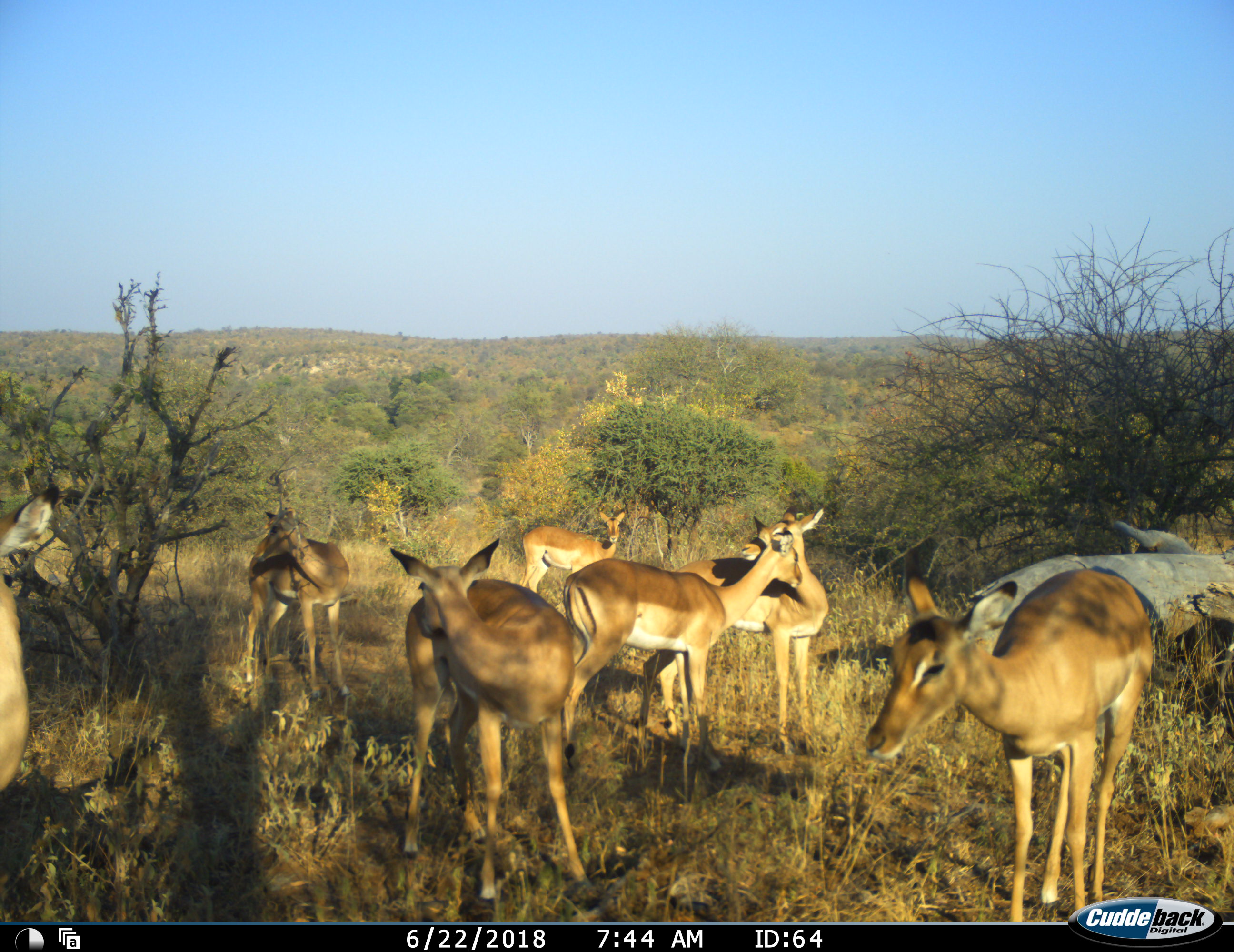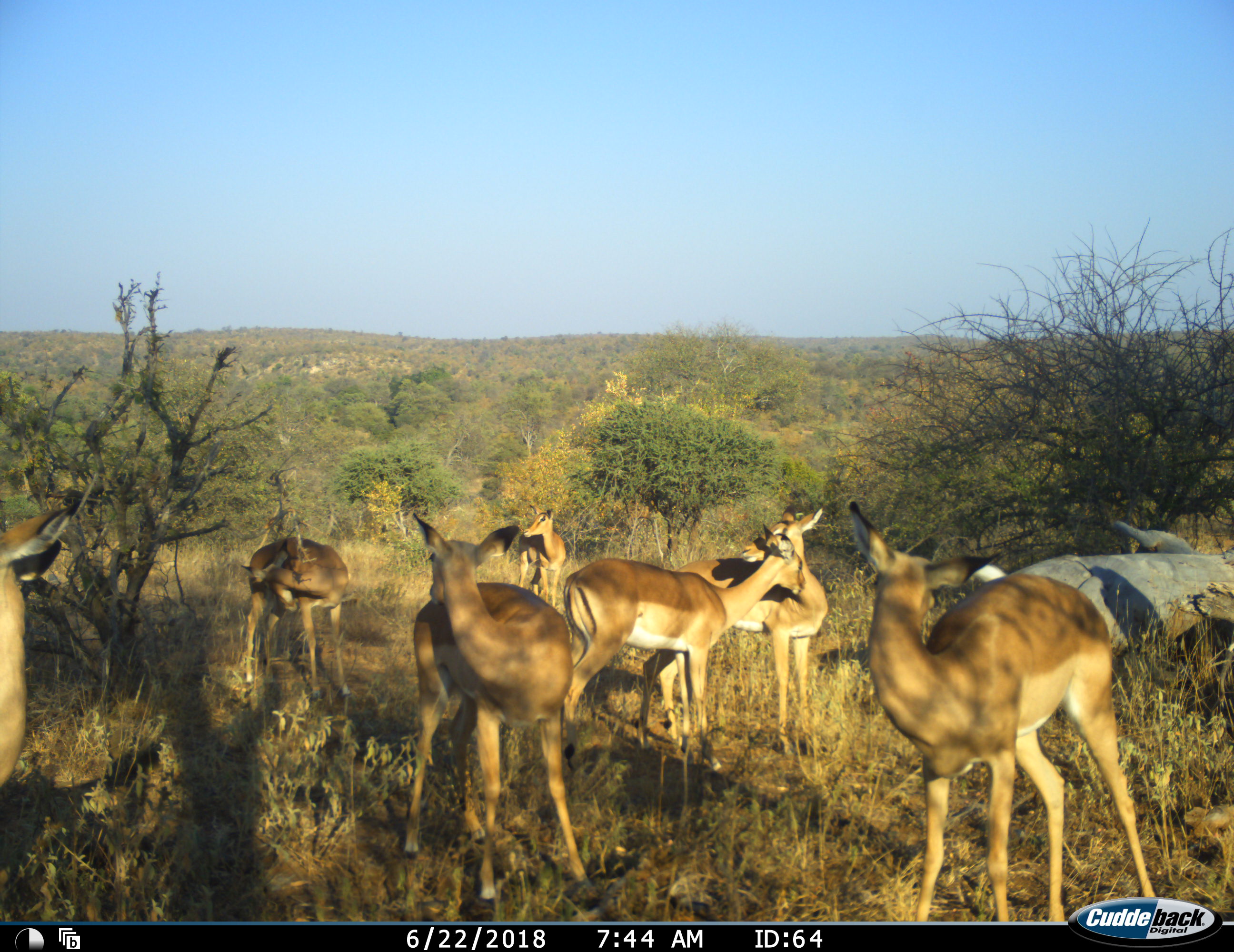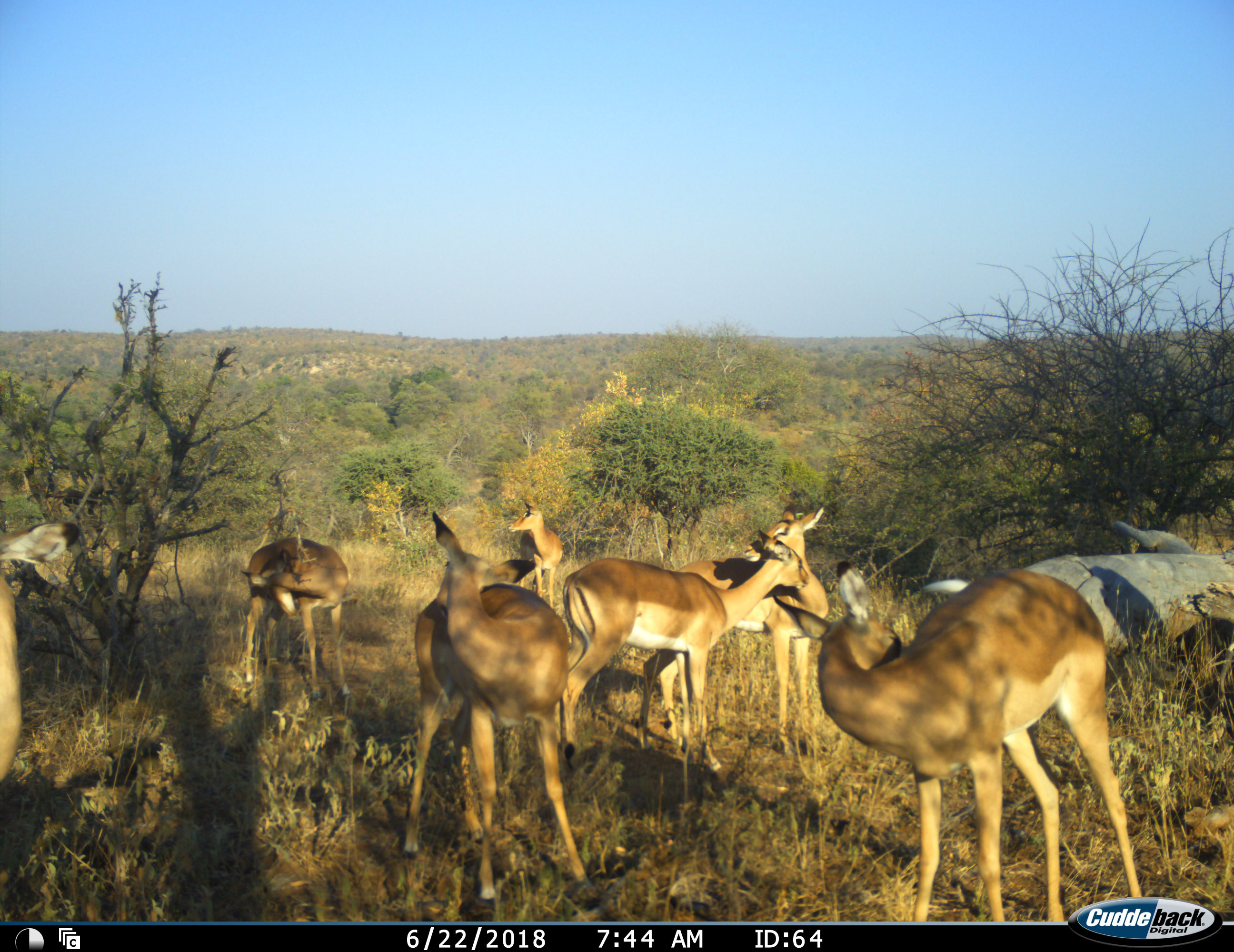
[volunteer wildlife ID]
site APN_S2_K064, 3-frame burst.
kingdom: Animalia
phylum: Chordata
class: Mammalia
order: Artiodactyla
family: Bovidae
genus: Aepyceros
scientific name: Aepyceros melampus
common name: impala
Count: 7.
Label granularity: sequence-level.